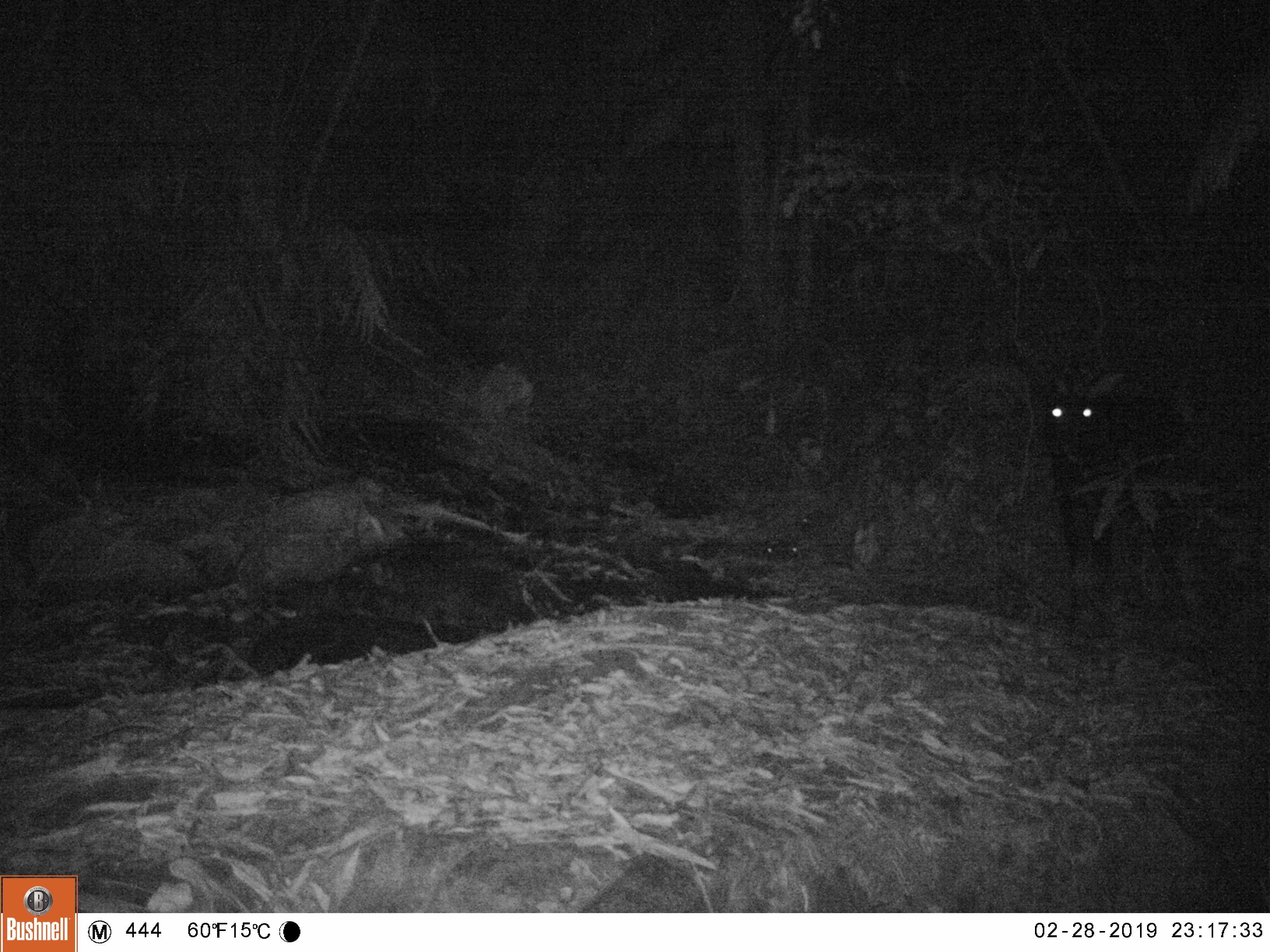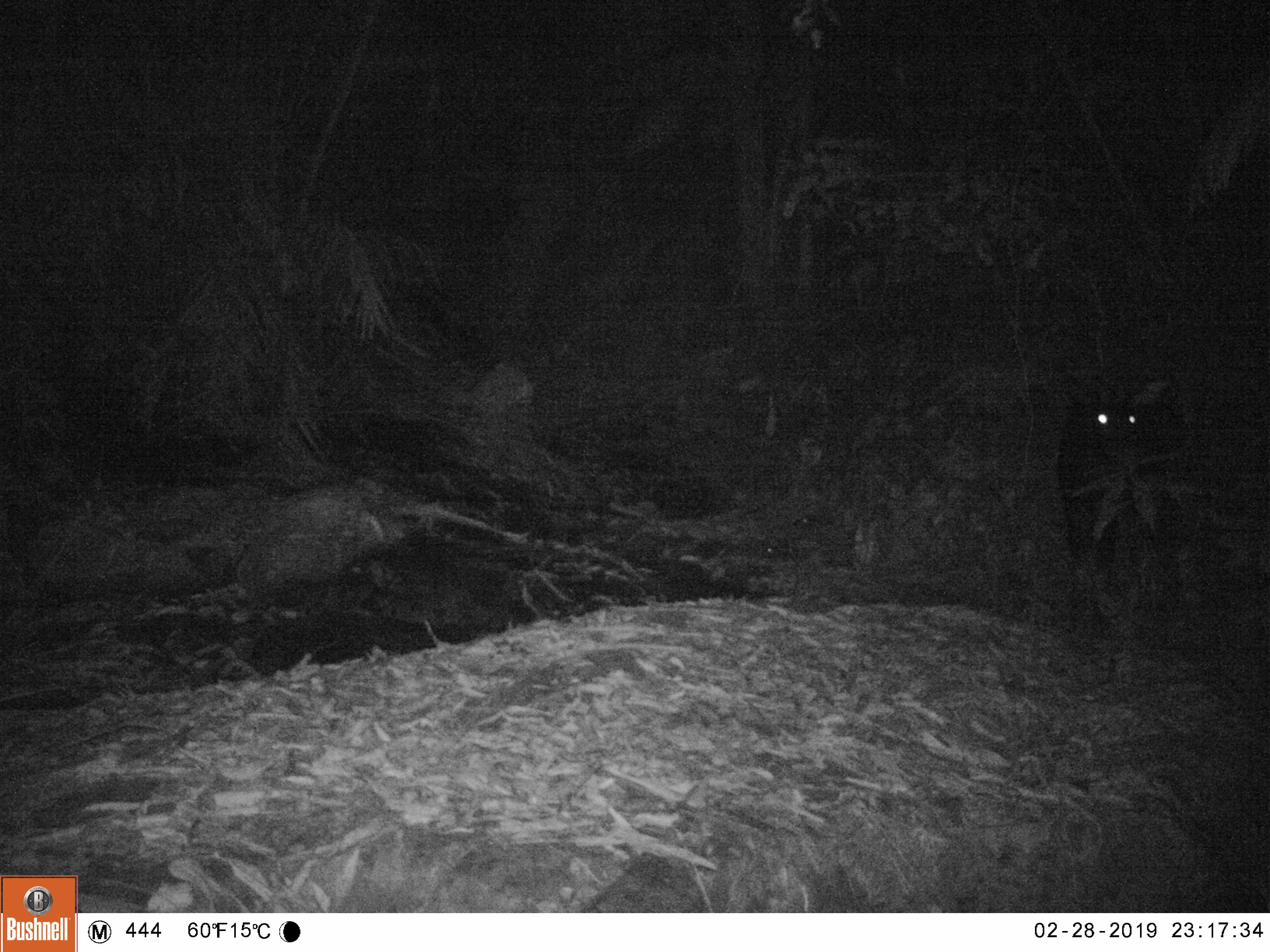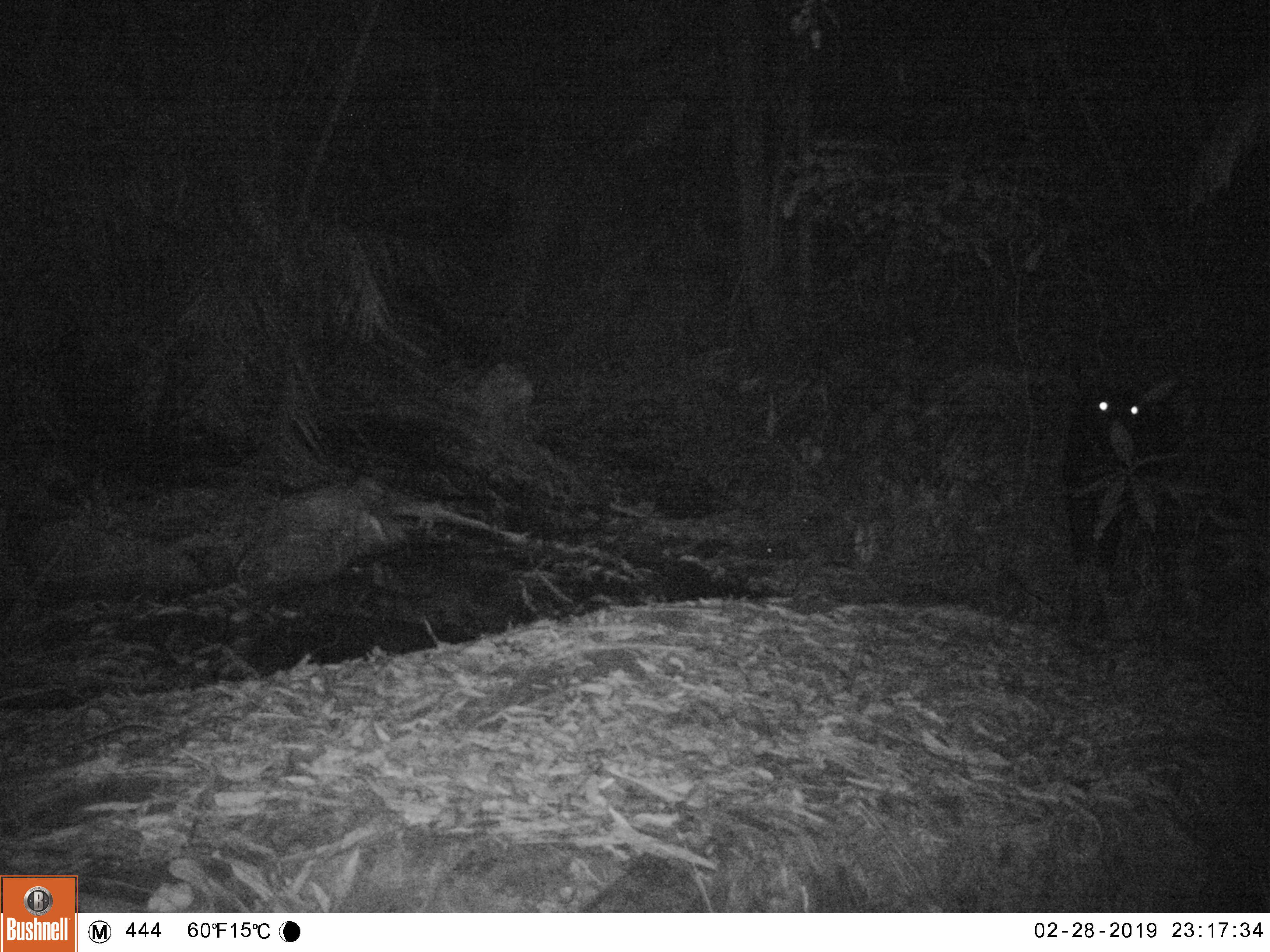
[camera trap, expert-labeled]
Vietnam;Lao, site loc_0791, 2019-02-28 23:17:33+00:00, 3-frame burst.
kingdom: Animalia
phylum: Chordata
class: Mammalia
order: Artiodactyla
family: Bovidae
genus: Capricornis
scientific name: Capricornis sumatraensis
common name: chinese serow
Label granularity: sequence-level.